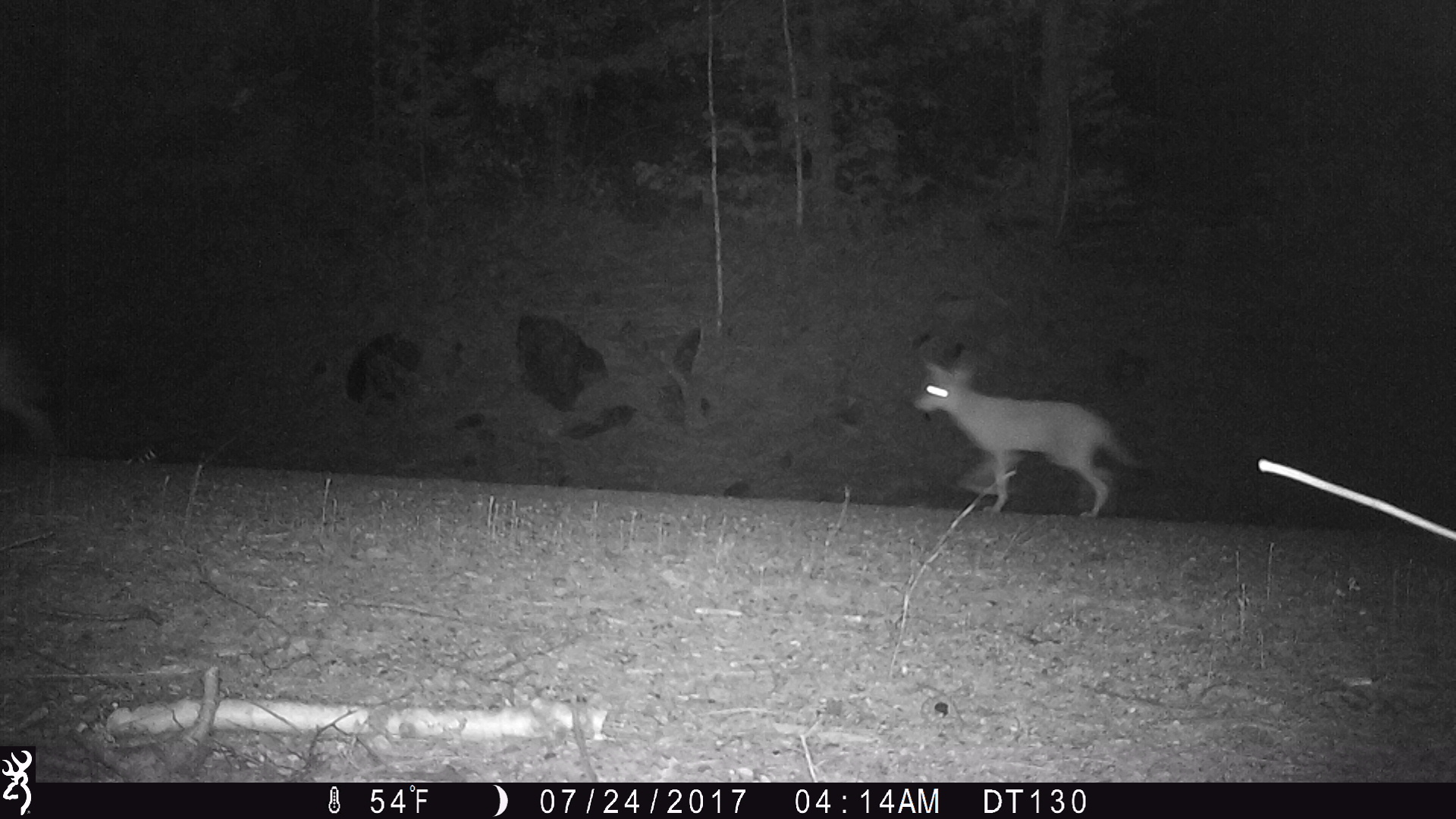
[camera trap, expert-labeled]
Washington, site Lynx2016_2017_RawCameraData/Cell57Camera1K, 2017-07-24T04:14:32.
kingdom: Animalia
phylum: Chordata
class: Mammalia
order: Carnivora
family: Canidae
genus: Canis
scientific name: Canis latrans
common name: coyote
Canis latrans (coyote). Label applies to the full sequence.